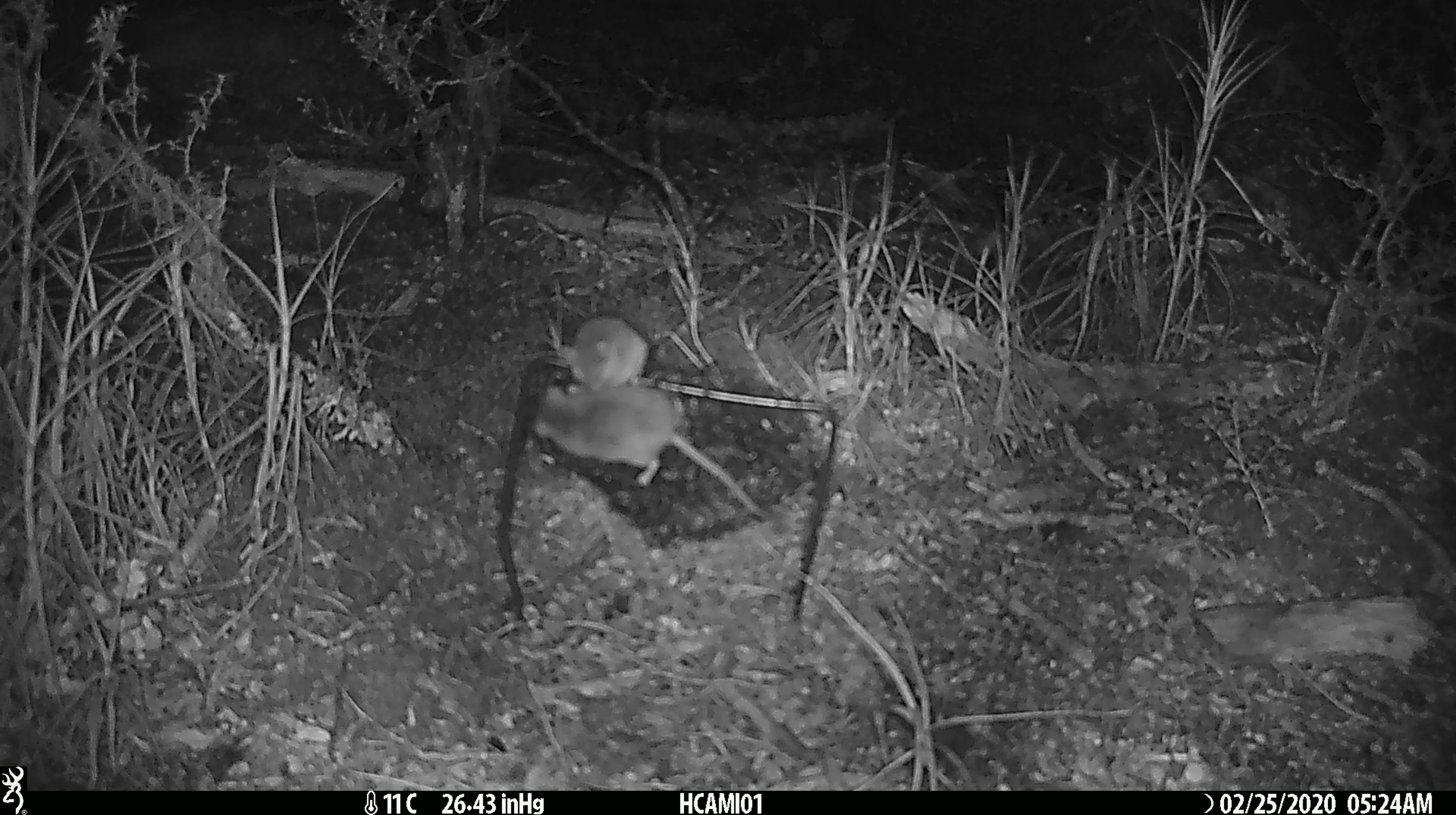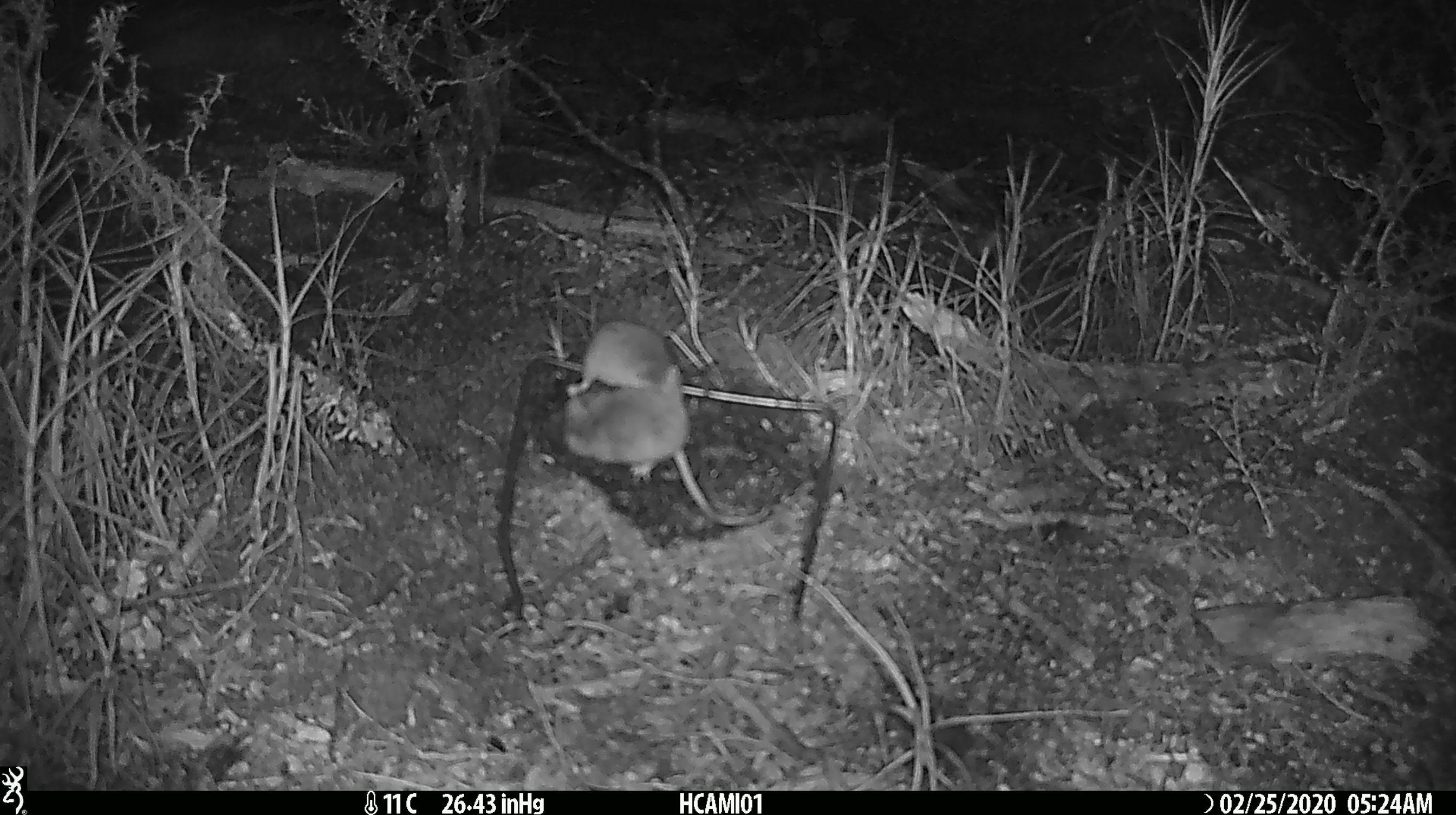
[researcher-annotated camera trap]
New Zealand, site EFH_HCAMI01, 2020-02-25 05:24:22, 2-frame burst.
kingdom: Animalia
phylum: Chordata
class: Mammalia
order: Rodentia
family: Muridae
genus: Mus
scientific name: Mus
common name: mouse